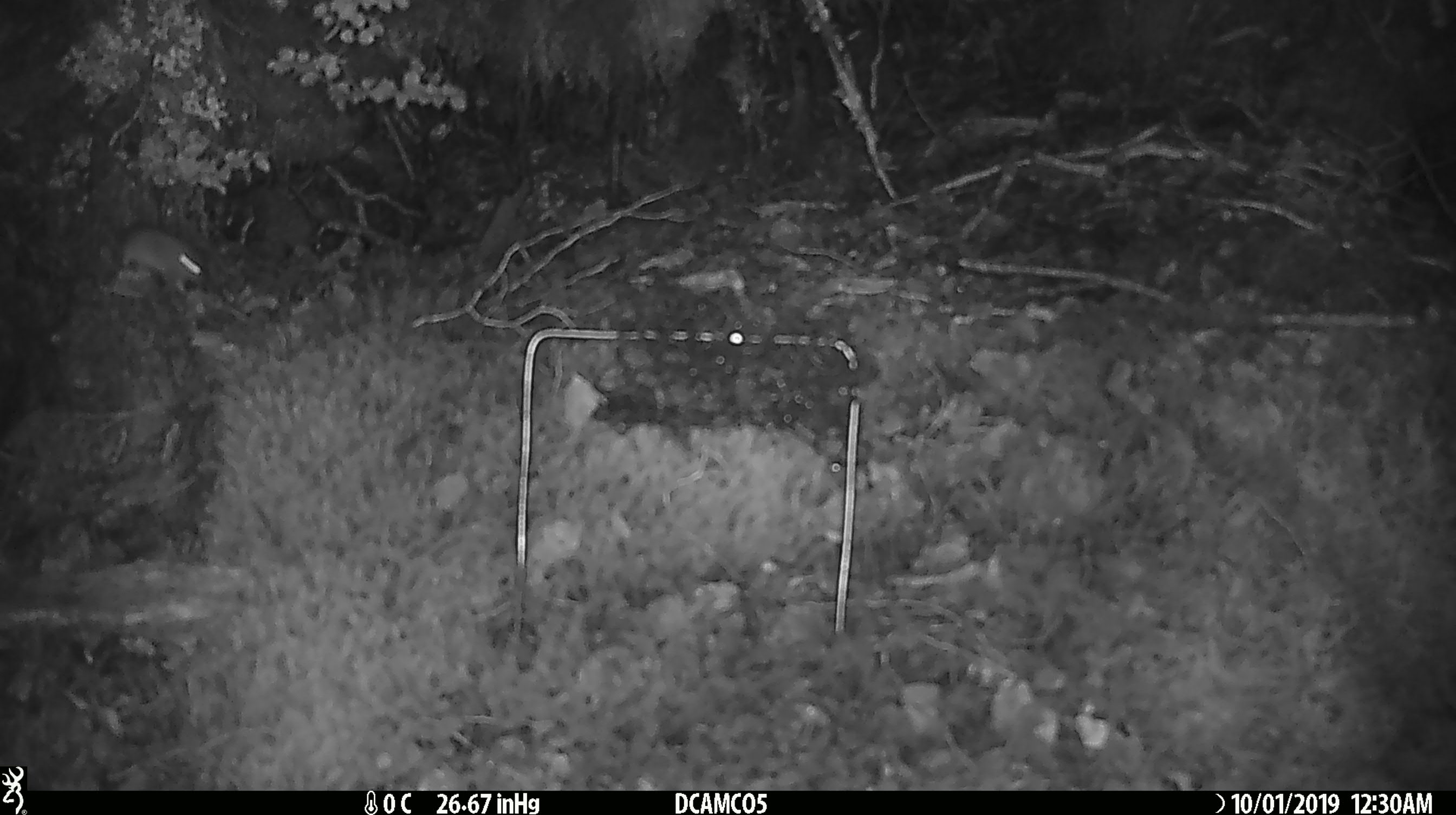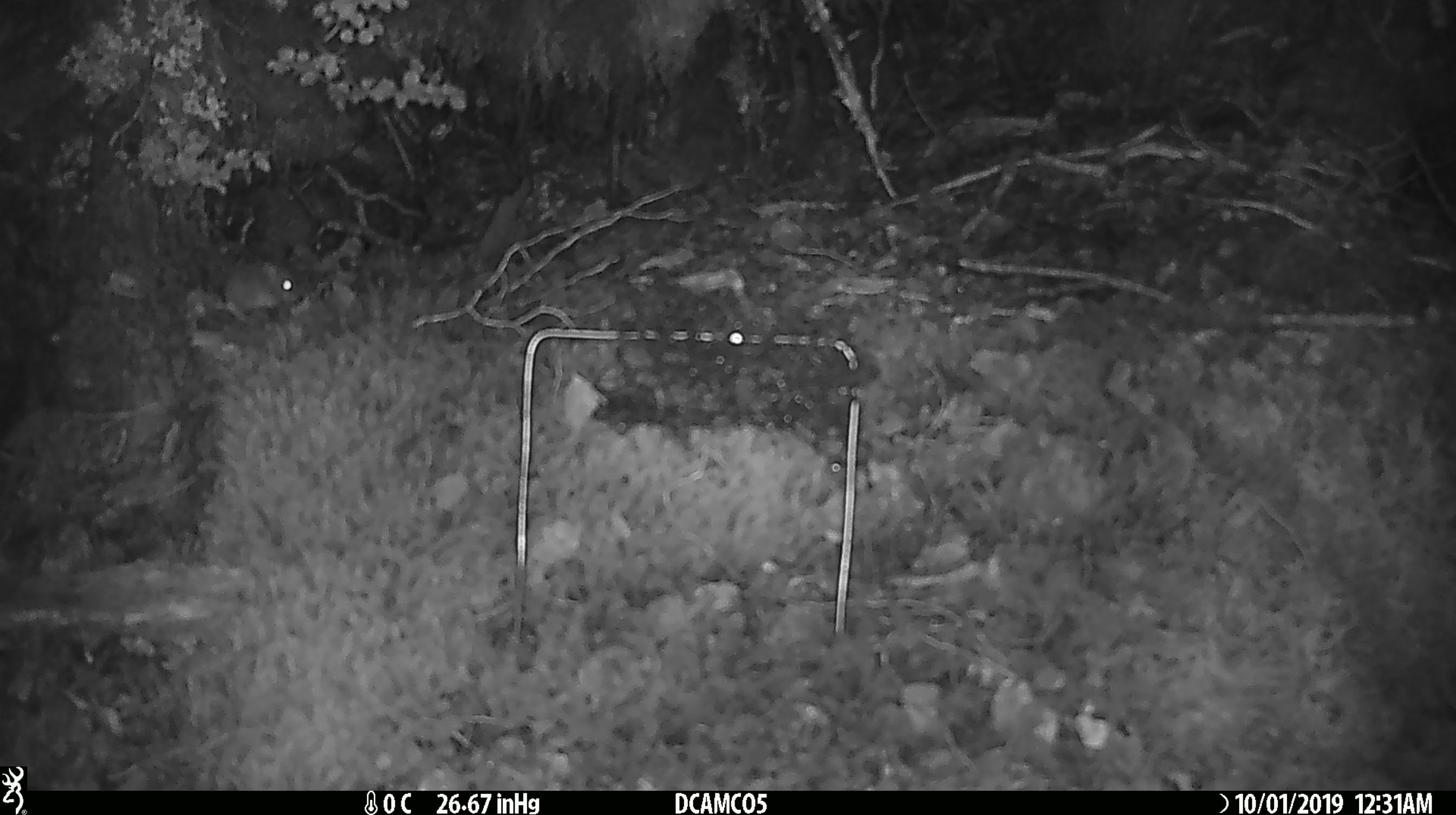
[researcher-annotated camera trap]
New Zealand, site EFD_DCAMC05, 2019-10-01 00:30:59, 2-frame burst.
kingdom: Animalia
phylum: Chordata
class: Mammalia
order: Rodentia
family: Muridae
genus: Mus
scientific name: Mus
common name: mouse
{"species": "mouse (Mus)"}